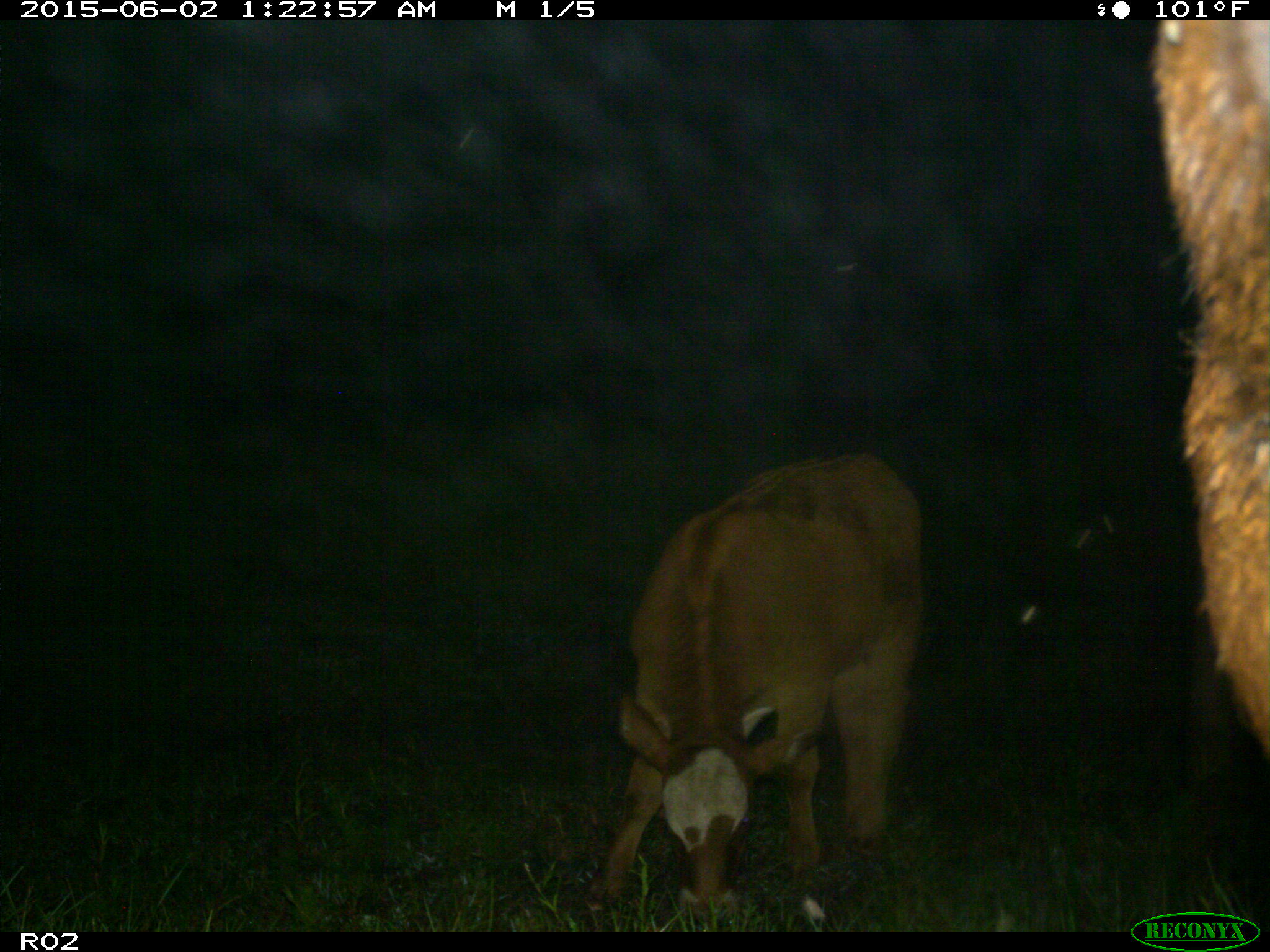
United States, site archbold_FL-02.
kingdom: Animalia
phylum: Chordata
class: Mammalia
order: Artiodactyla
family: Bovidae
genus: Bos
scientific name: Bos taurus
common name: domestic cow